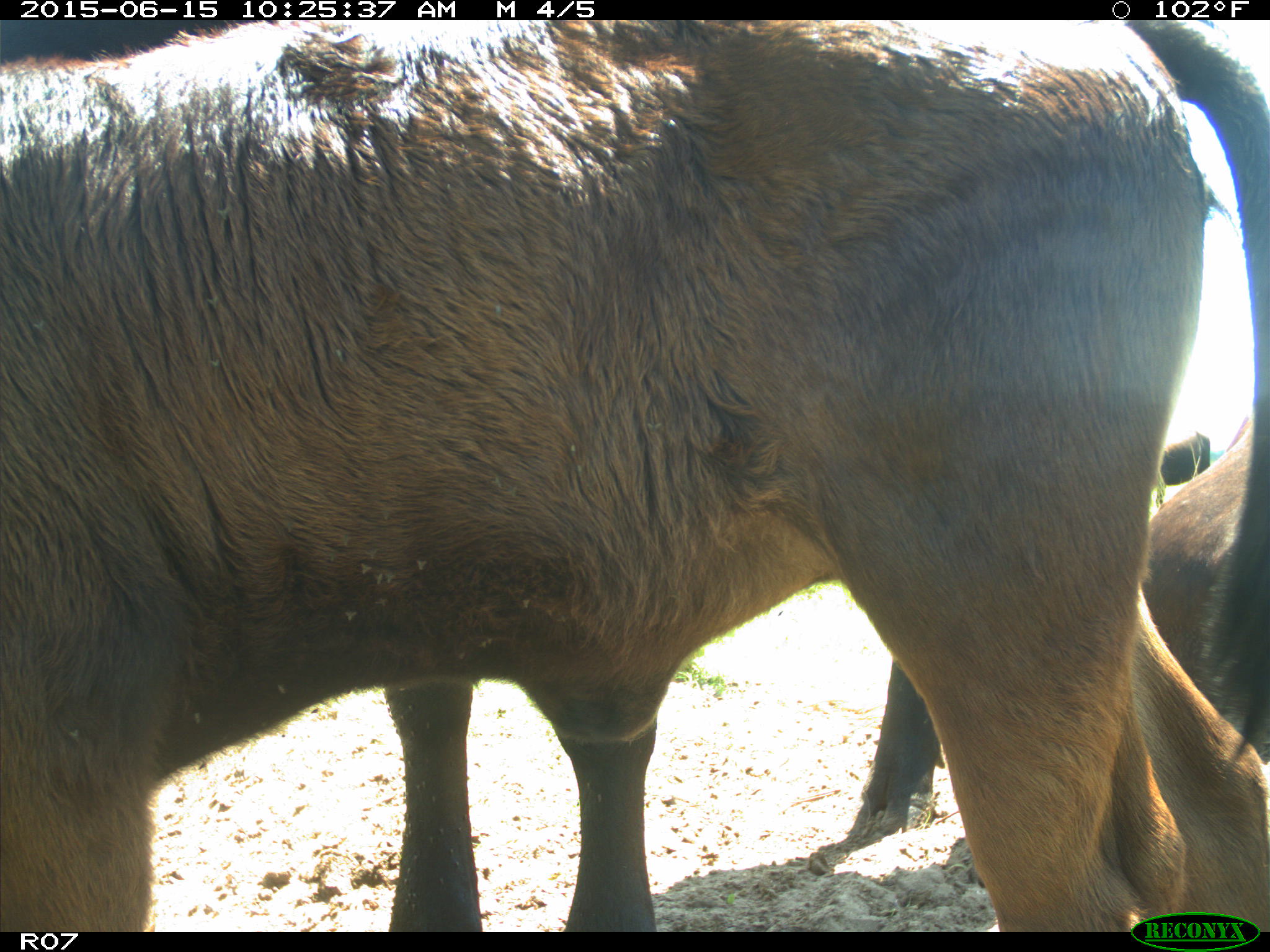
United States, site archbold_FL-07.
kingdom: Animalia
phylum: Chordata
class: Mammalia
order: Artiodactyla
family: Bovidae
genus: Bos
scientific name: Bos taurus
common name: domestic cow